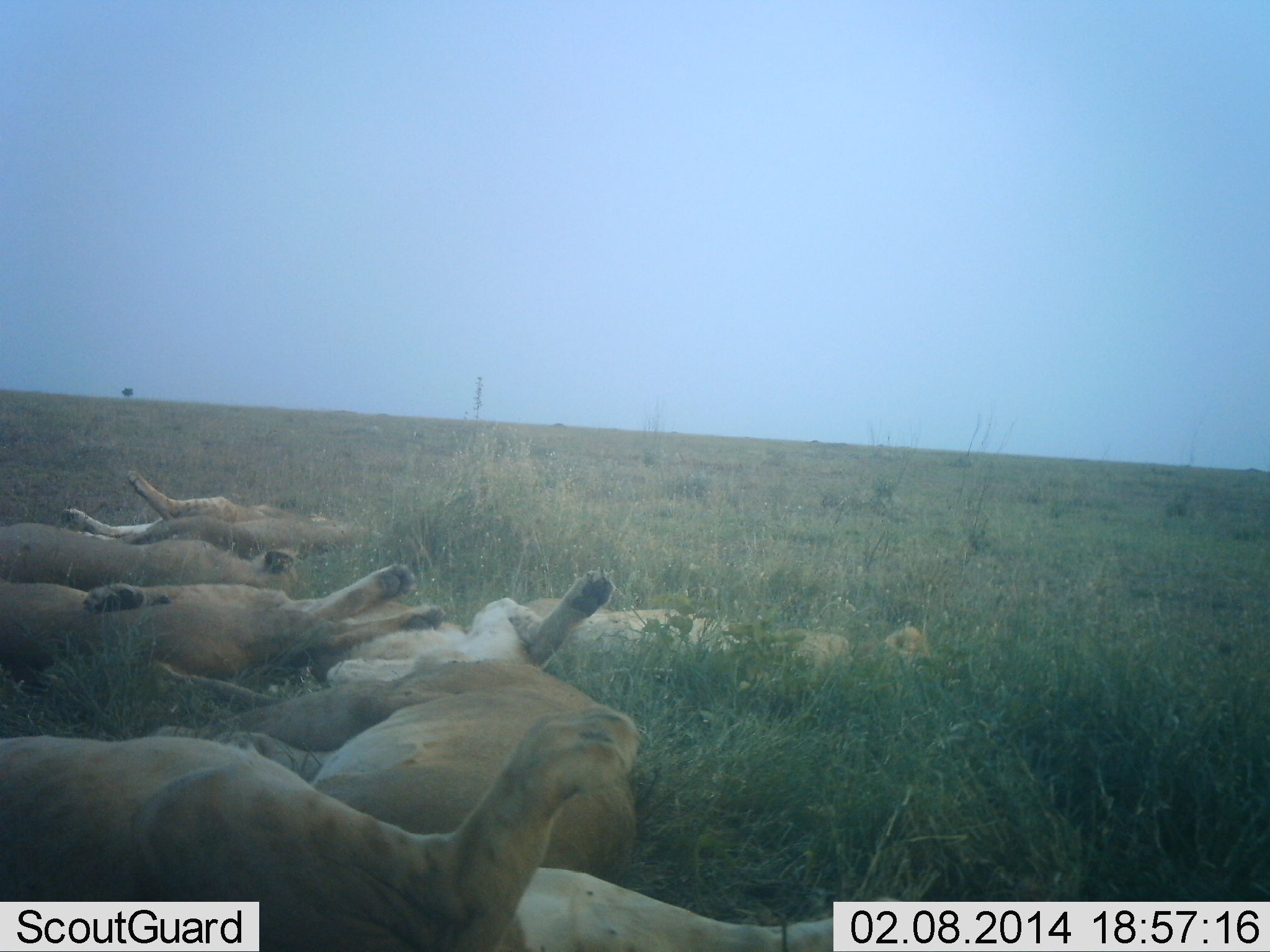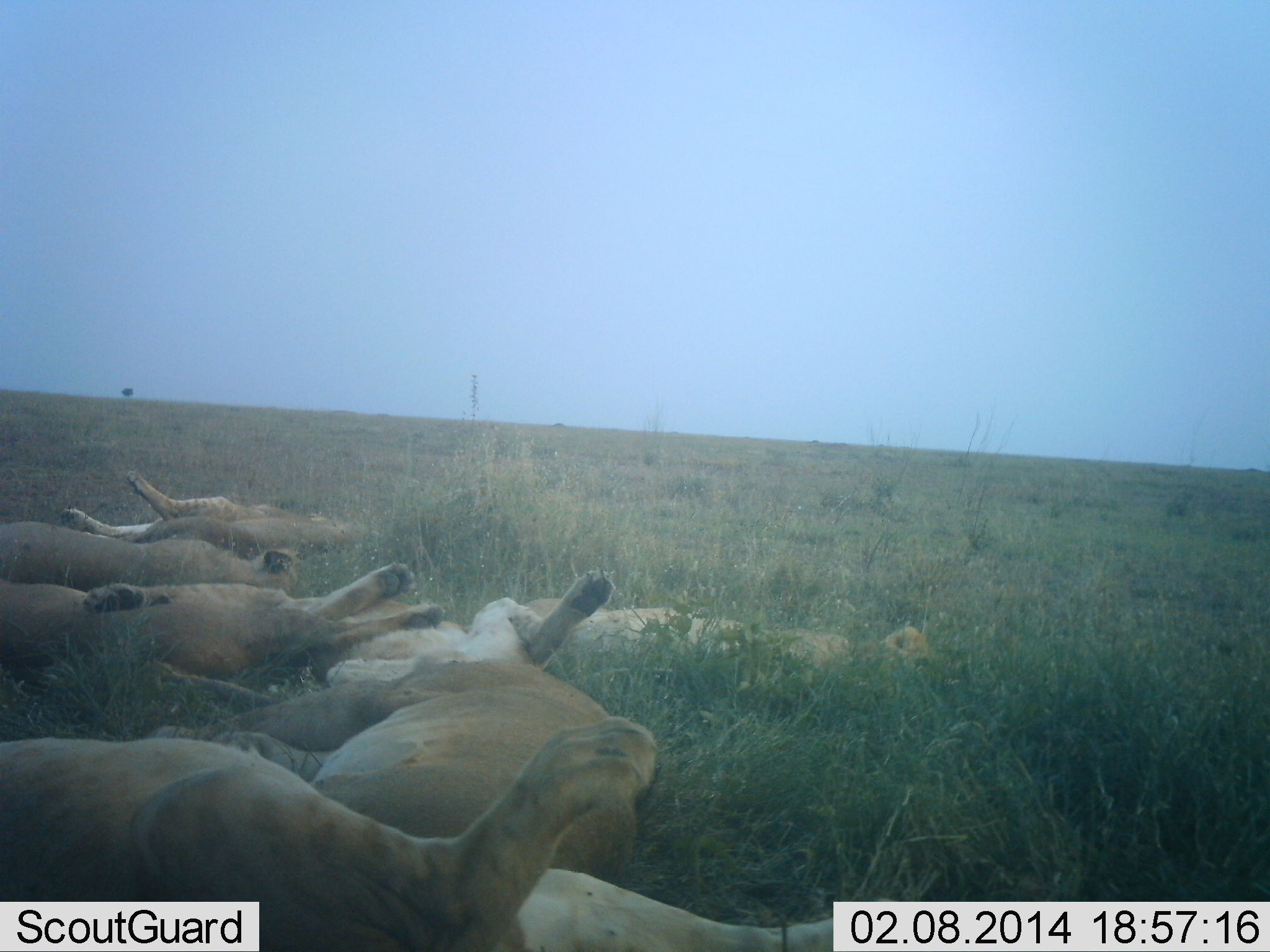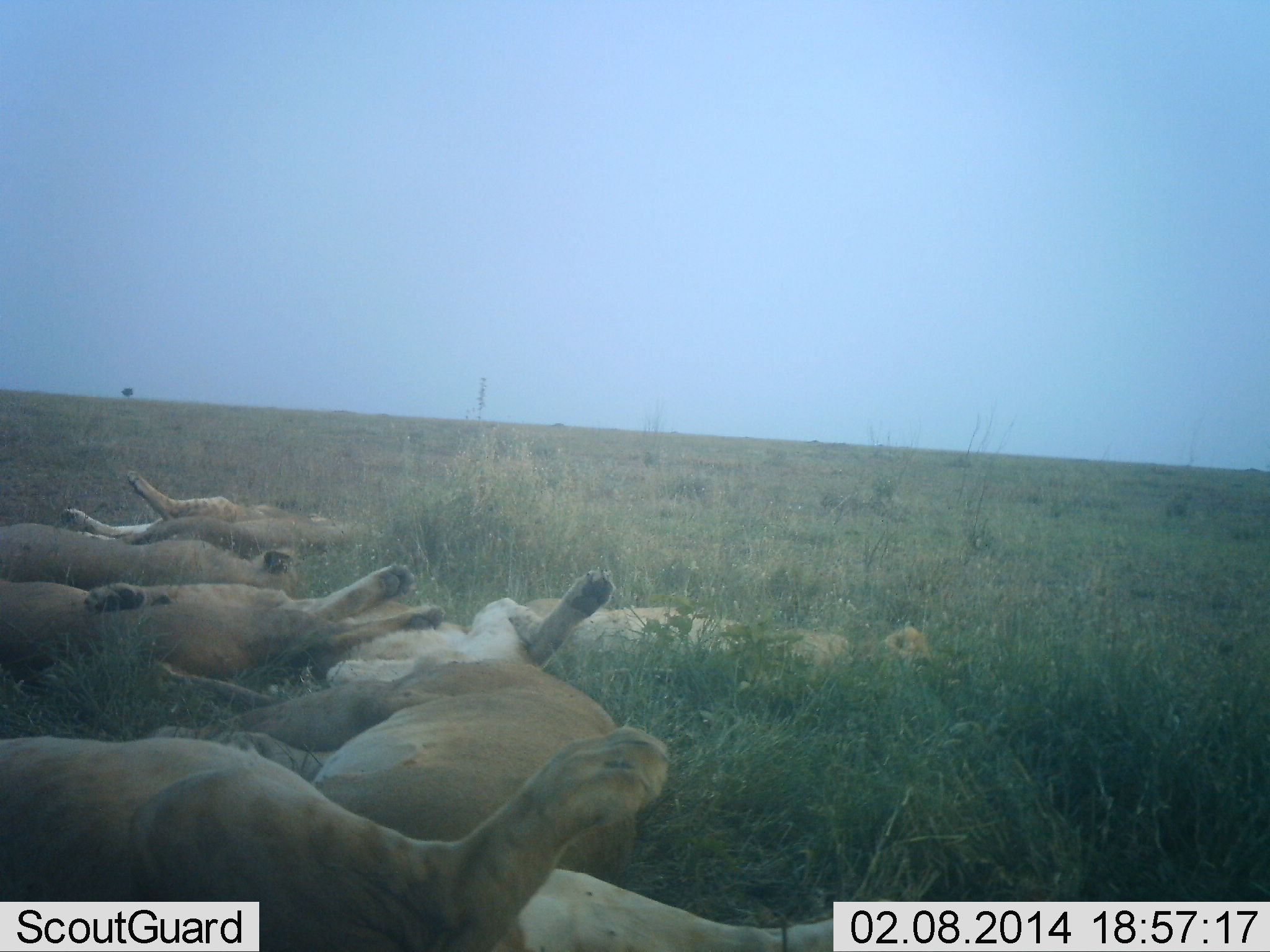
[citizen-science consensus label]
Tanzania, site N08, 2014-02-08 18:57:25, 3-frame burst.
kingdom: Animalia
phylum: Chordata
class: Mammalia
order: Carnivora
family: Felidae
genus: Panthera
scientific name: Panthera leo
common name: lion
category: lionfemale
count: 7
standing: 0%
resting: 100%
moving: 0%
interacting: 0%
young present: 0%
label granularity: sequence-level